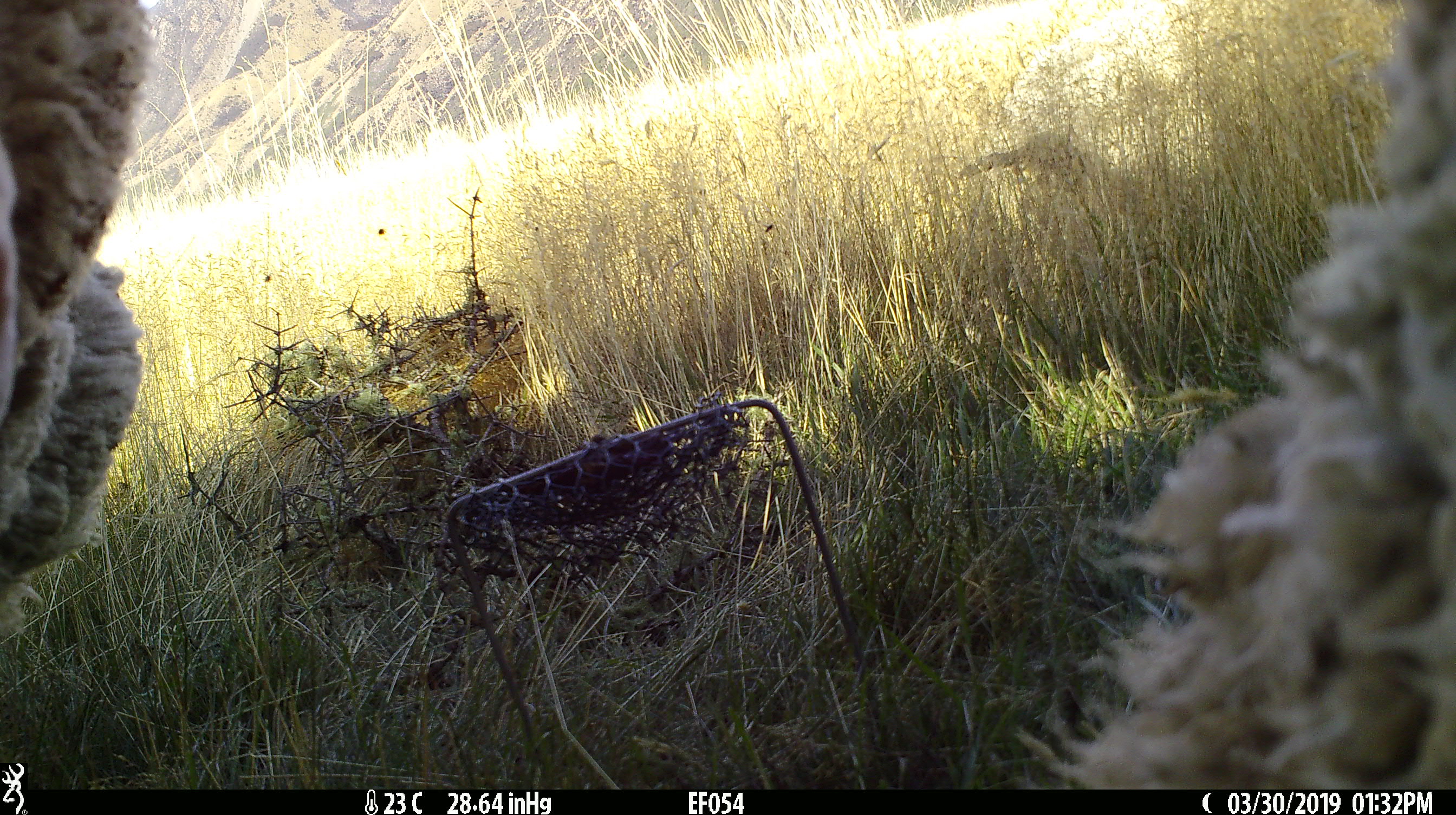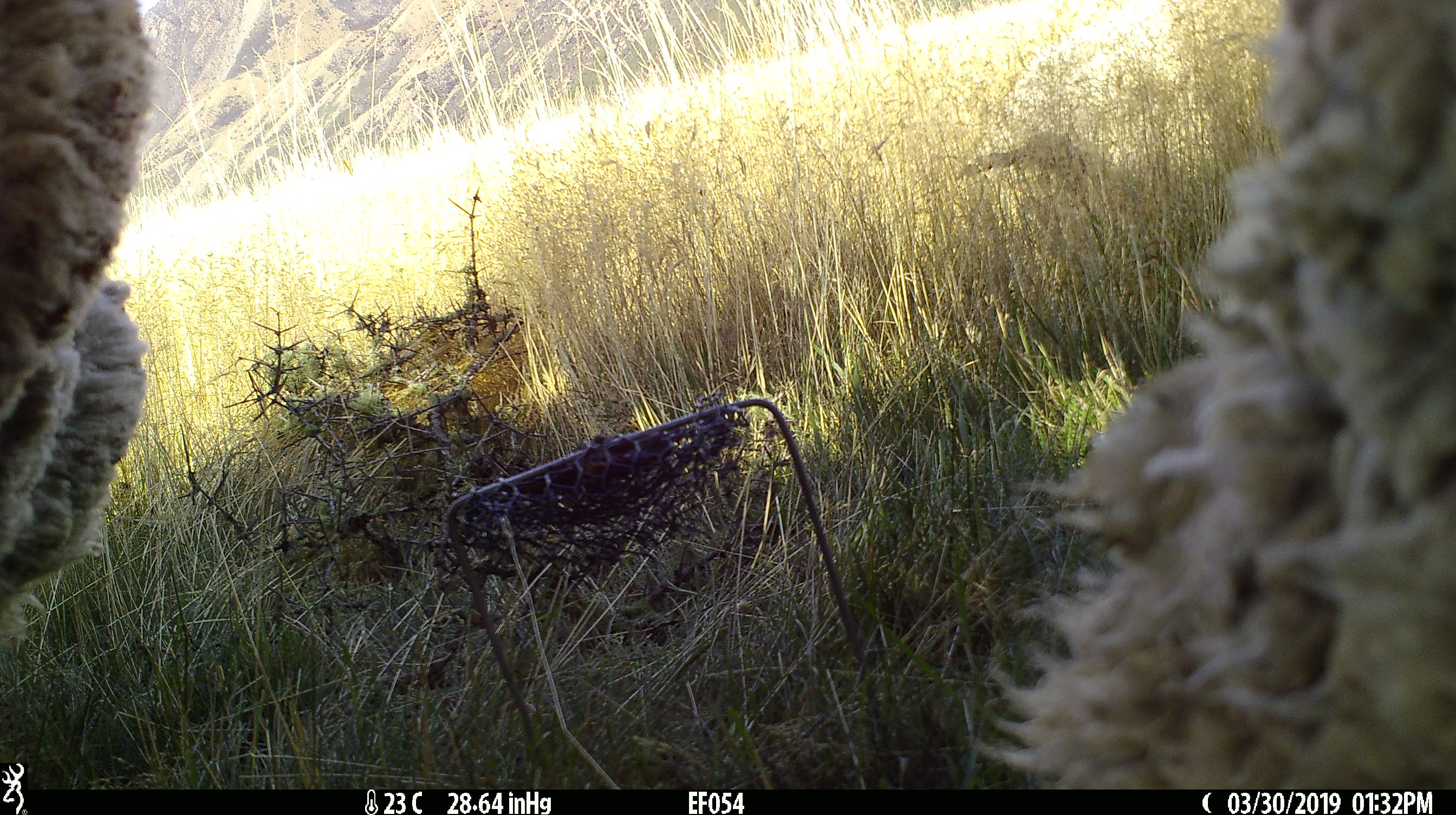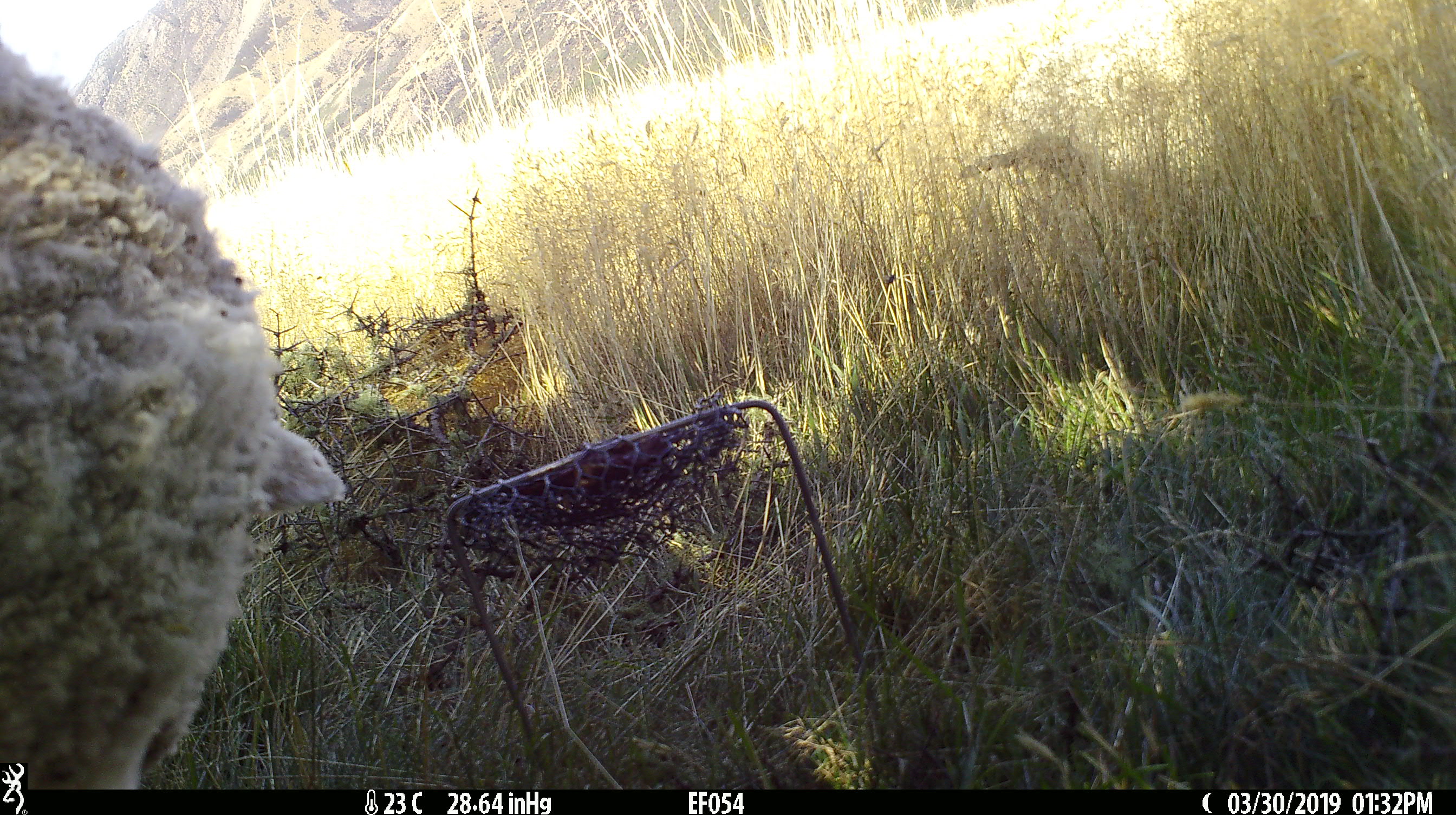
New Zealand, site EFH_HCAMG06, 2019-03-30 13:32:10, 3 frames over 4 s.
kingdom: Animalia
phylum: Chordata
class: Mammalia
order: Artiodactyla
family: Bovidae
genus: Ovis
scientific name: Ovis aries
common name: domestic sheep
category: sheep